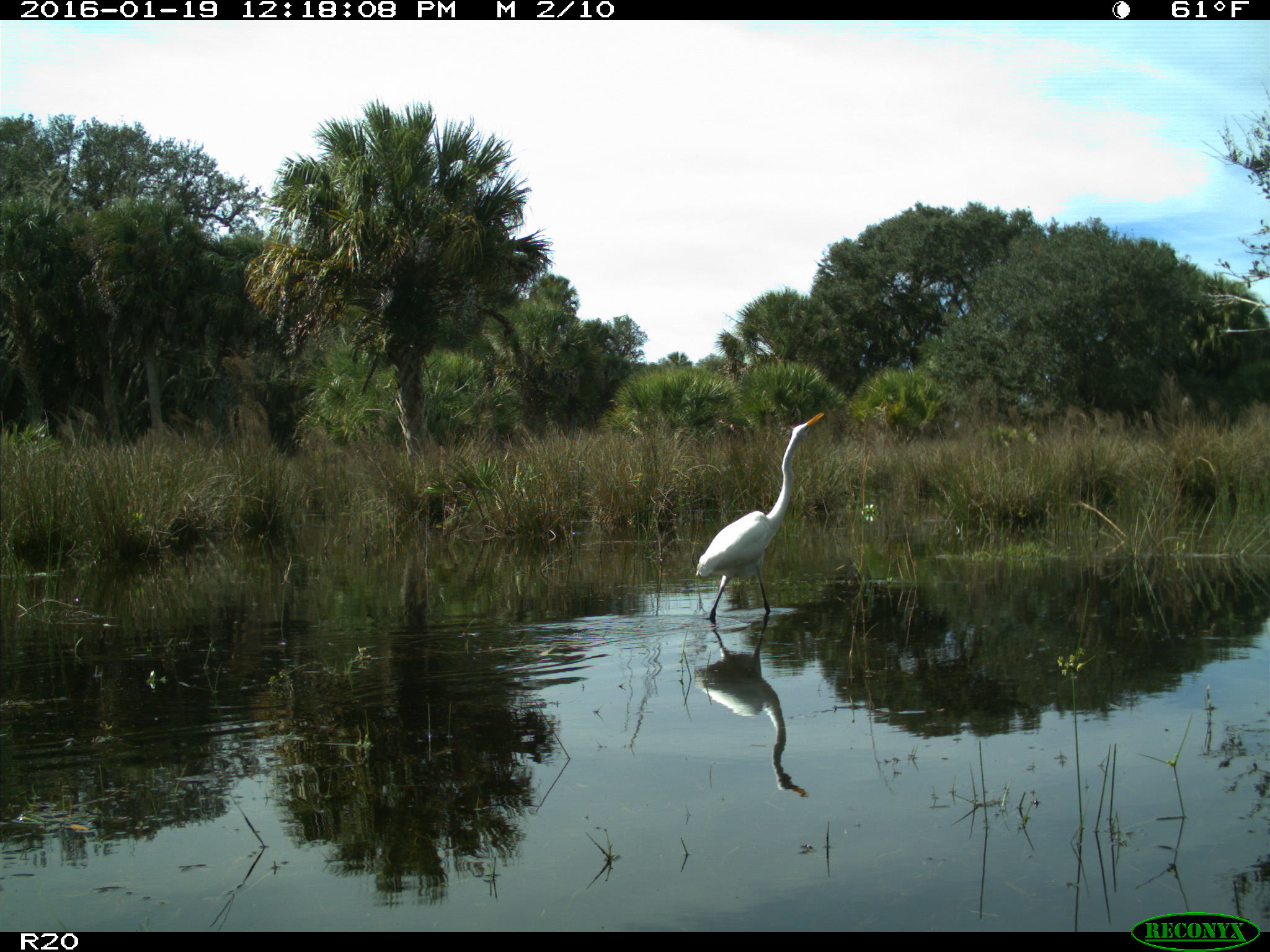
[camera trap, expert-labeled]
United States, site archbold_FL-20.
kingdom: Animalia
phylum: Chordata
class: Aves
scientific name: Aves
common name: birds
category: unidentified bird